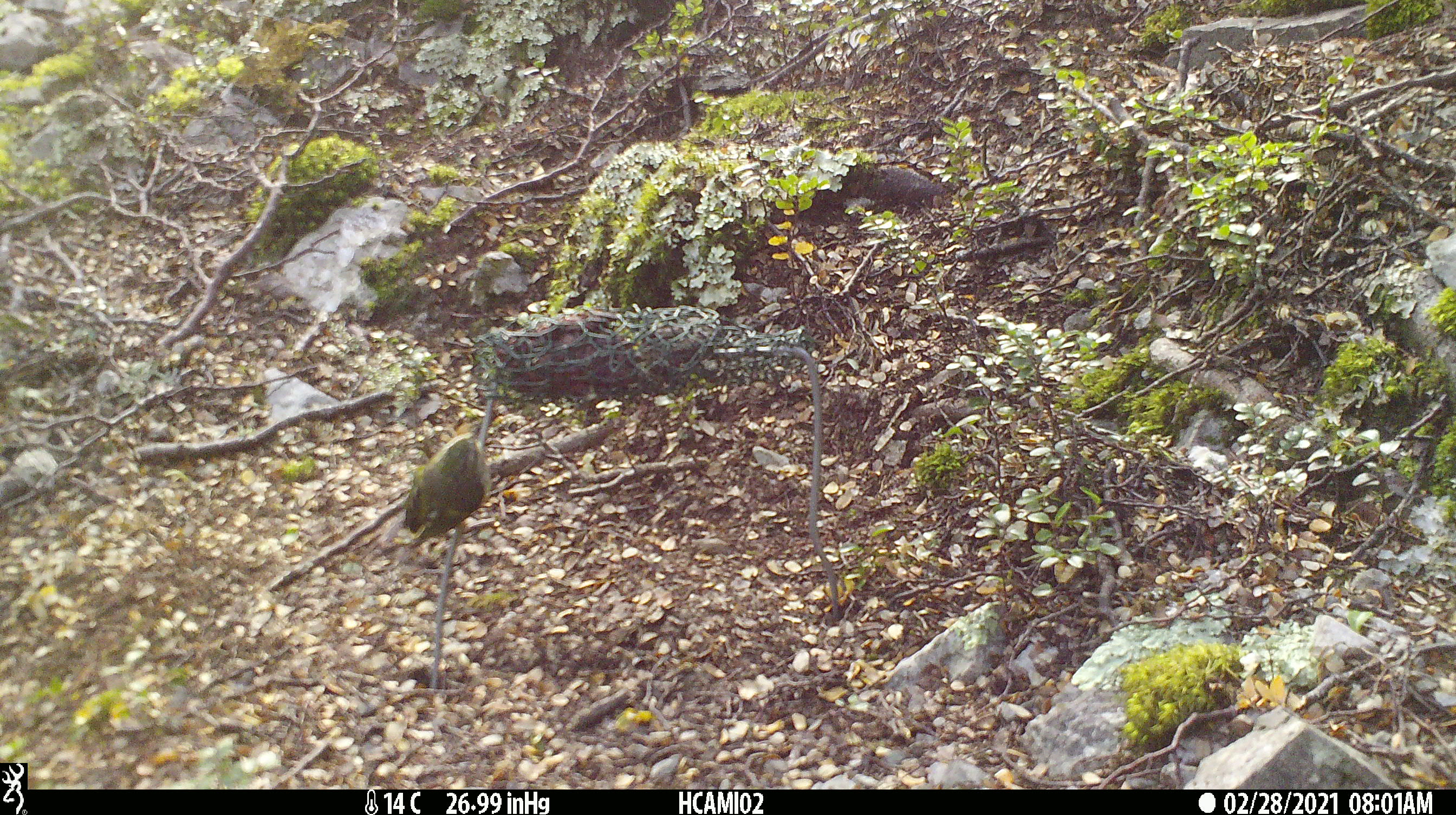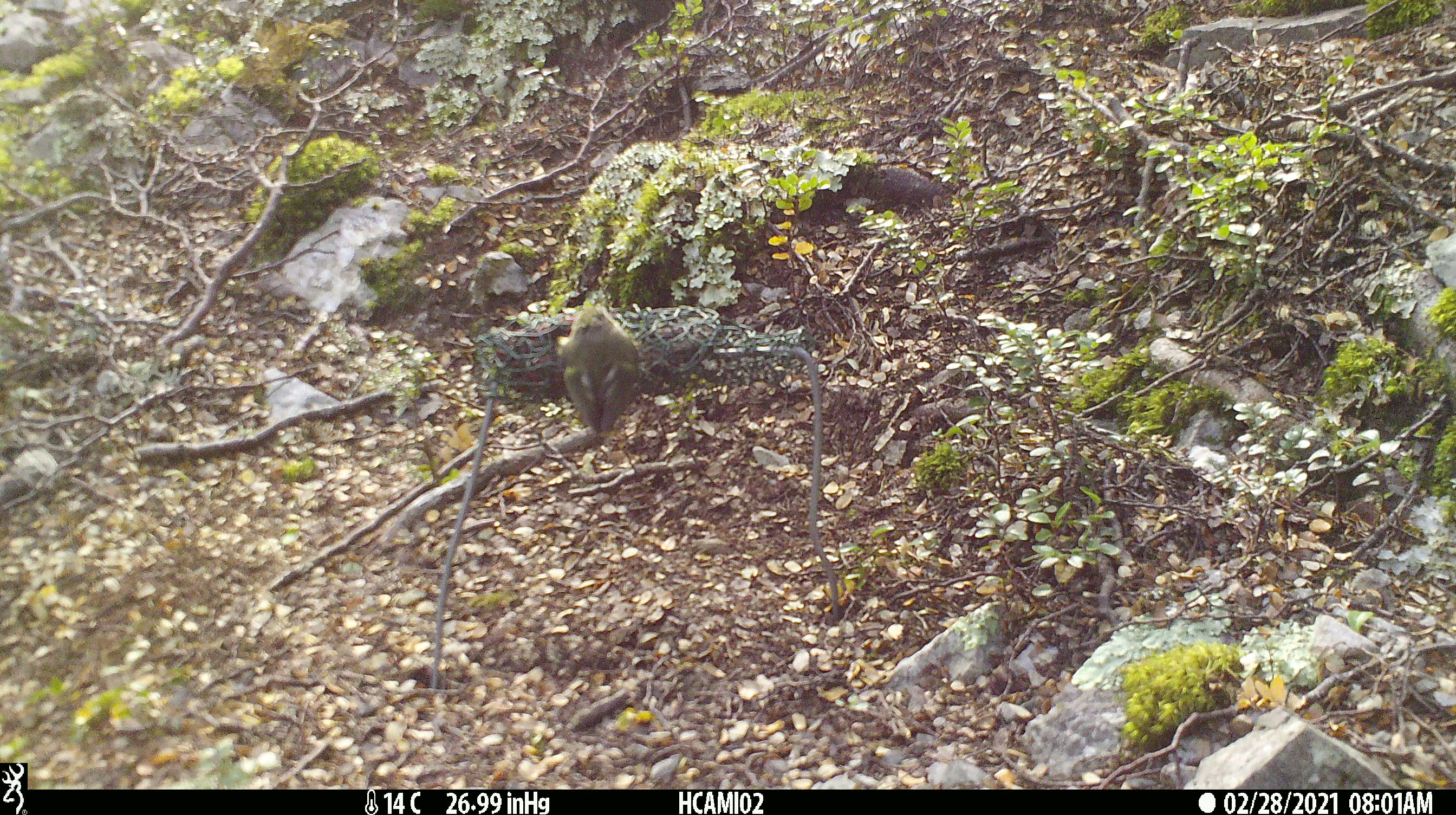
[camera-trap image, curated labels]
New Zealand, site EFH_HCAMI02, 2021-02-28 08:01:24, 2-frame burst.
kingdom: Animalia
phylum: Chordata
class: Aves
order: Passeriformes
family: Acanthisittidae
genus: Acanthisitta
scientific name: Acanthisitta chloris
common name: rifleman